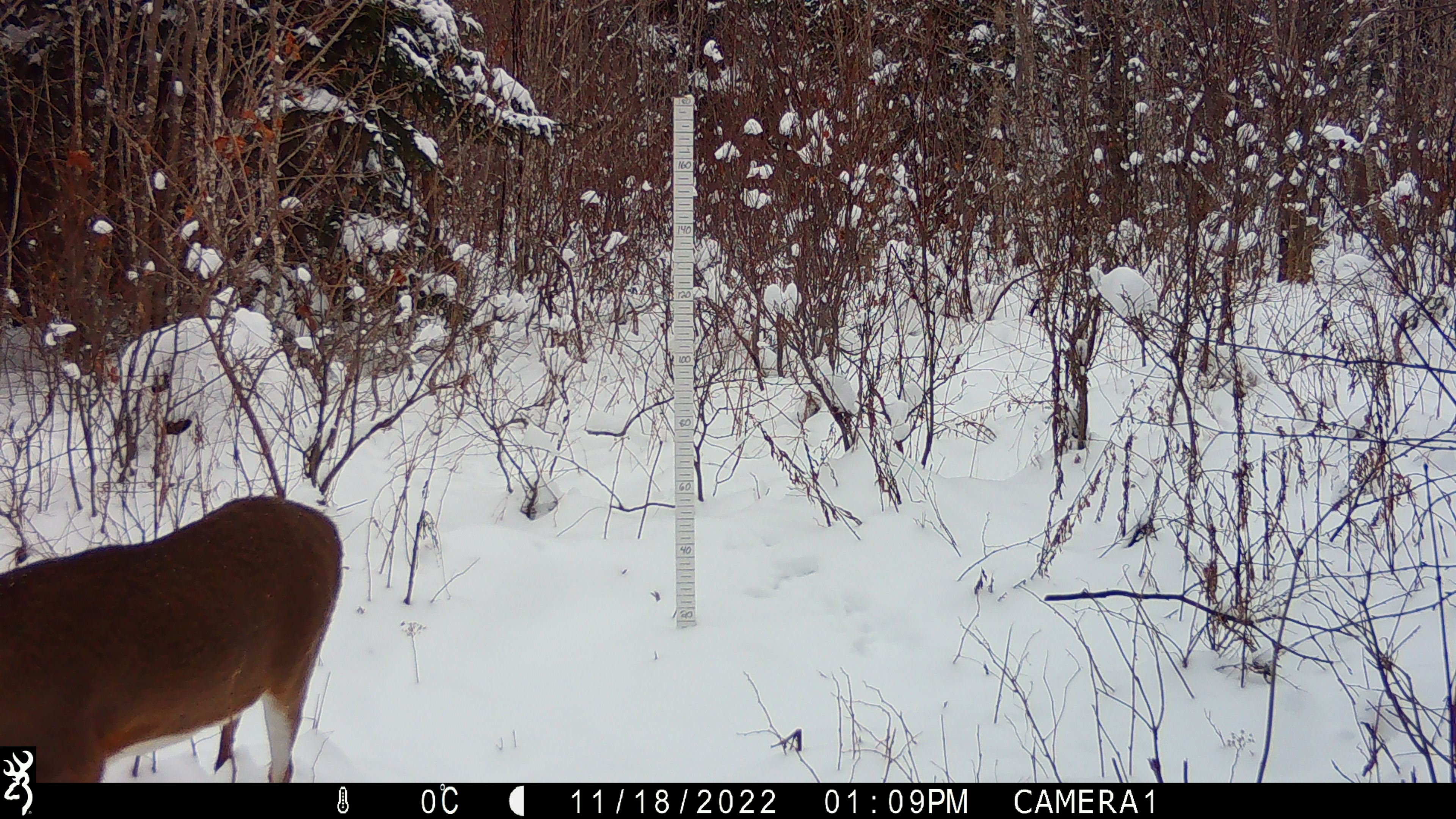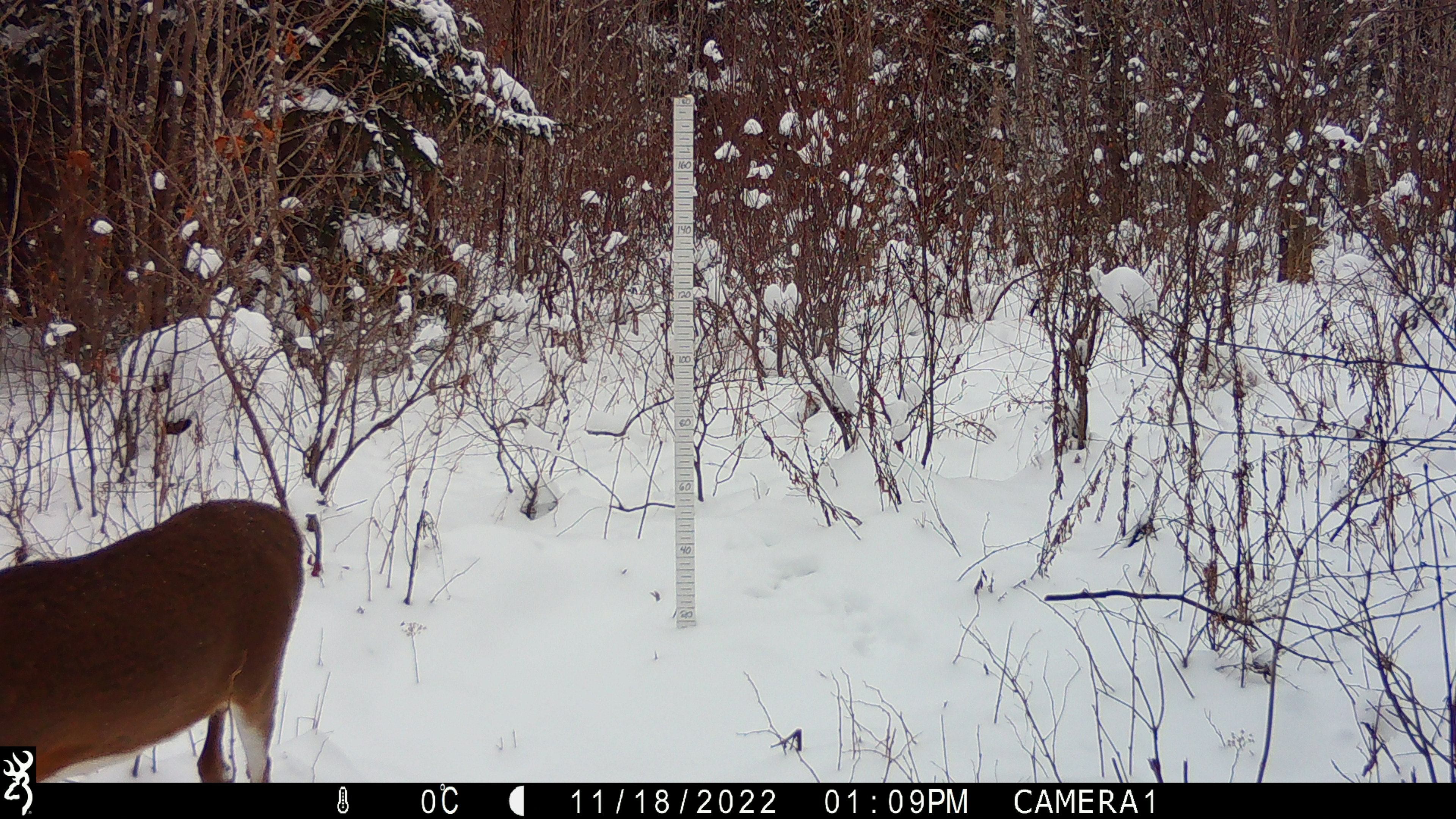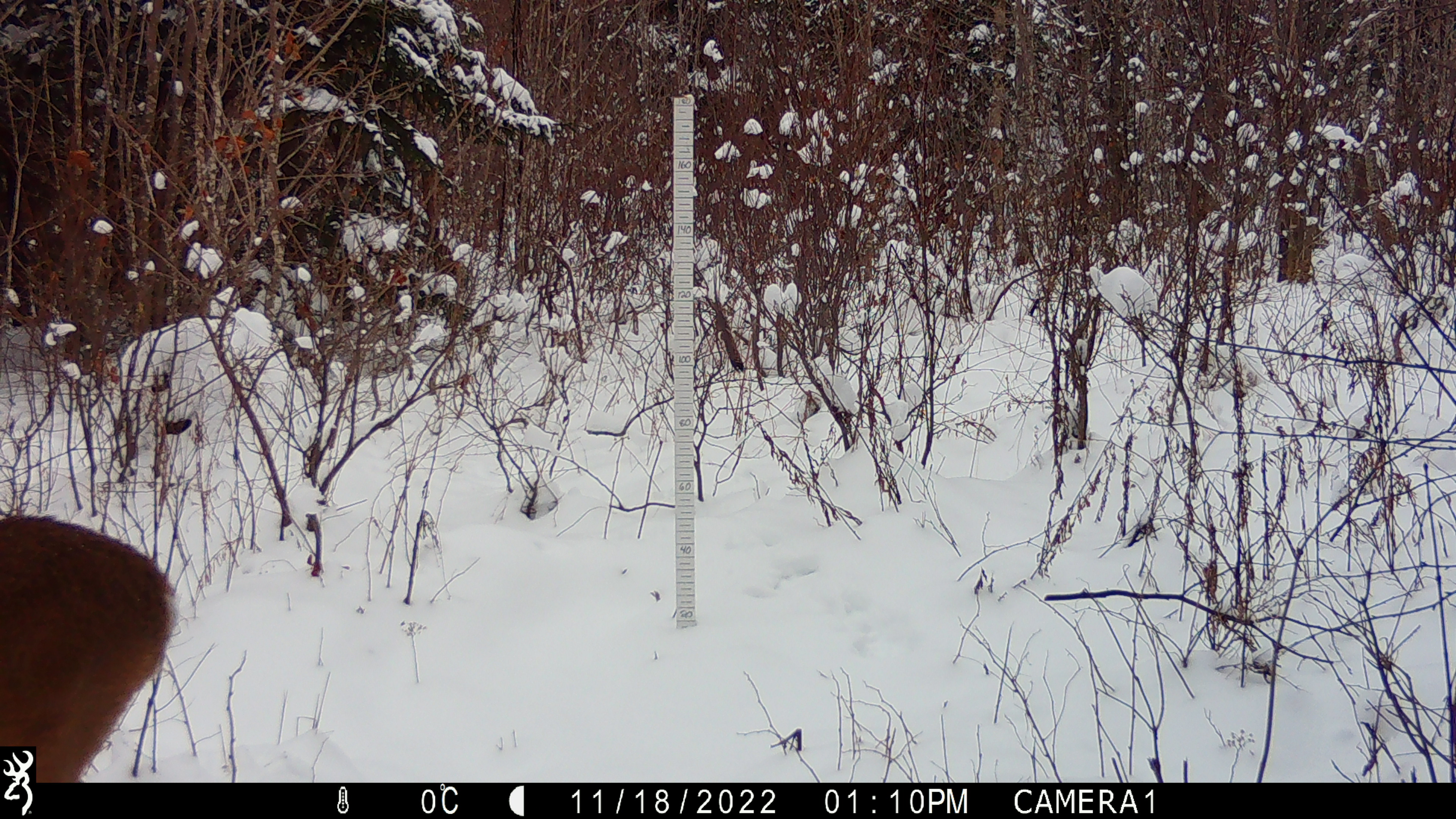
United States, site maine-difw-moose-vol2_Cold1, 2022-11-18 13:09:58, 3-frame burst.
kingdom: Animalia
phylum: Chordata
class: Mammalia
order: Artiodactyla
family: Cervidae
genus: Odocoileus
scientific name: Odocoileus virginianus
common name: white-tailed deer